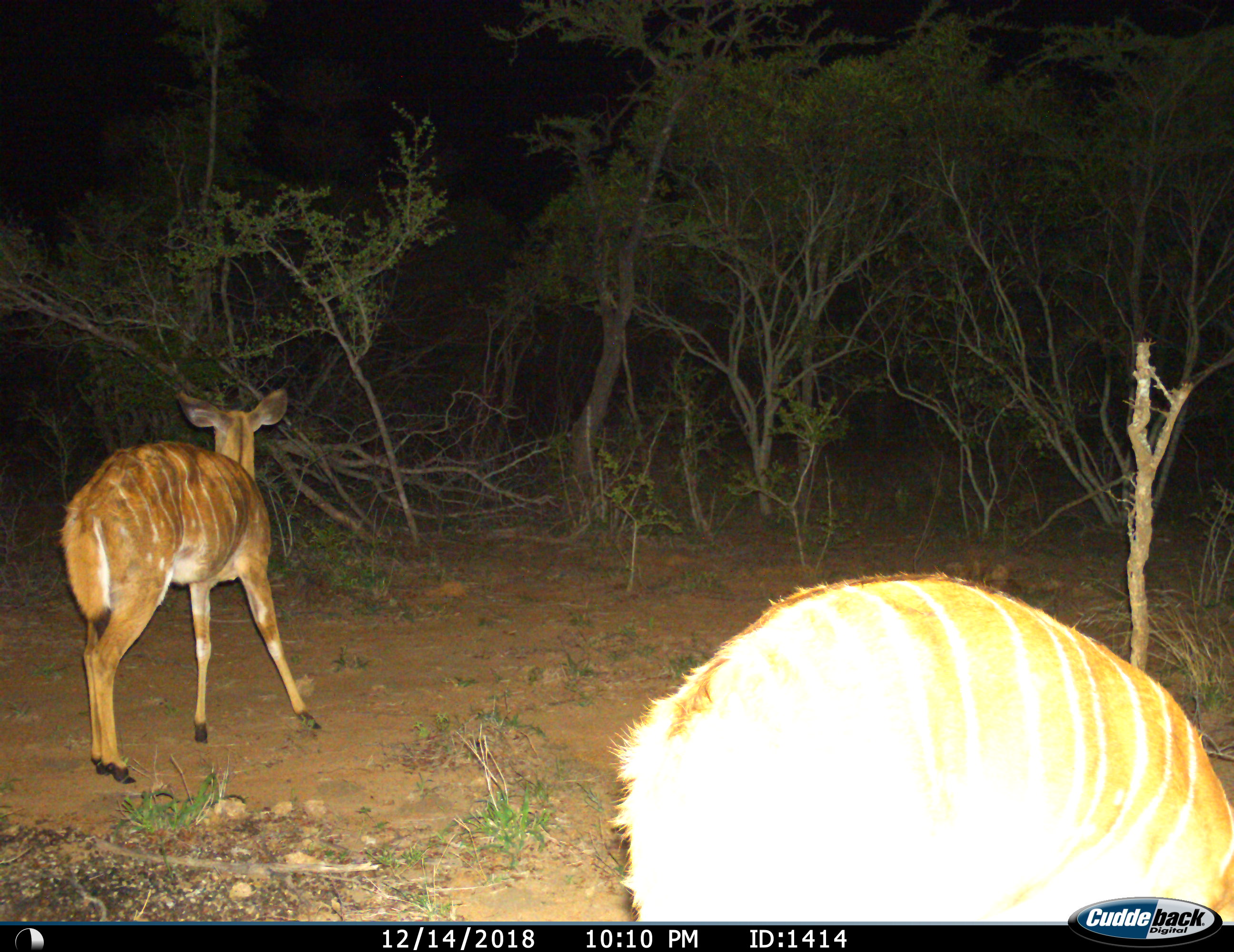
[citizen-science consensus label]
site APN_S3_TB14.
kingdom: Animalia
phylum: Chordata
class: Mammalia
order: Artiodactyla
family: Bovidae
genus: Tragelaphus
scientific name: Tragelaphus angasii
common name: nyala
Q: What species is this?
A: Nyala (Tragelaphus angasii).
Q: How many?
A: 2.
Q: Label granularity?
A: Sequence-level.